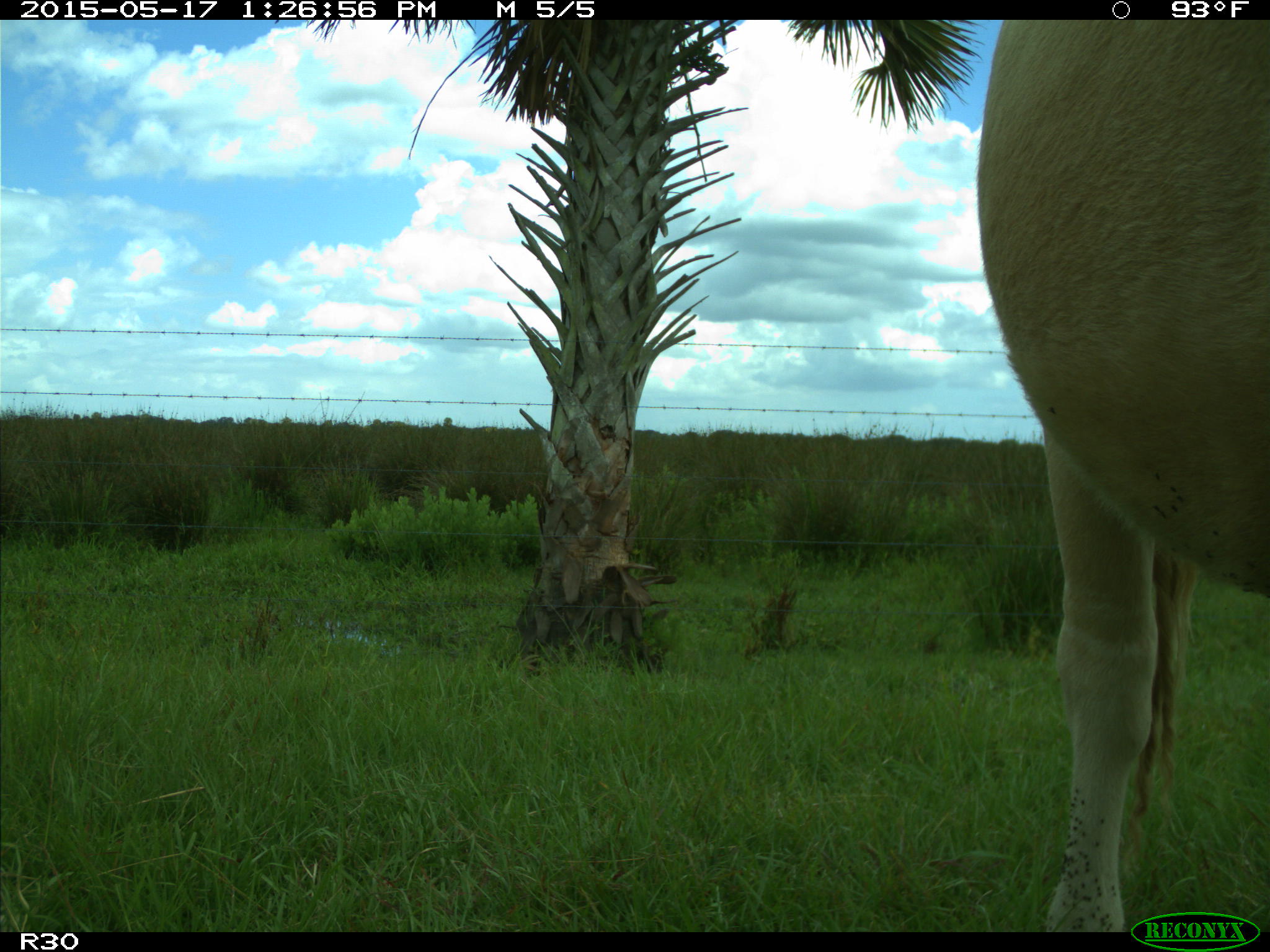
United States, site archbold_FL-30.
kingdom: Animalia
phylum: Chordata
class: Mammalia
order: Artiodactyla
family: Bovidae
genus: Bos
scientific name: Bos taurus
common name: domestic cow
Bos taurus (domestic cow).